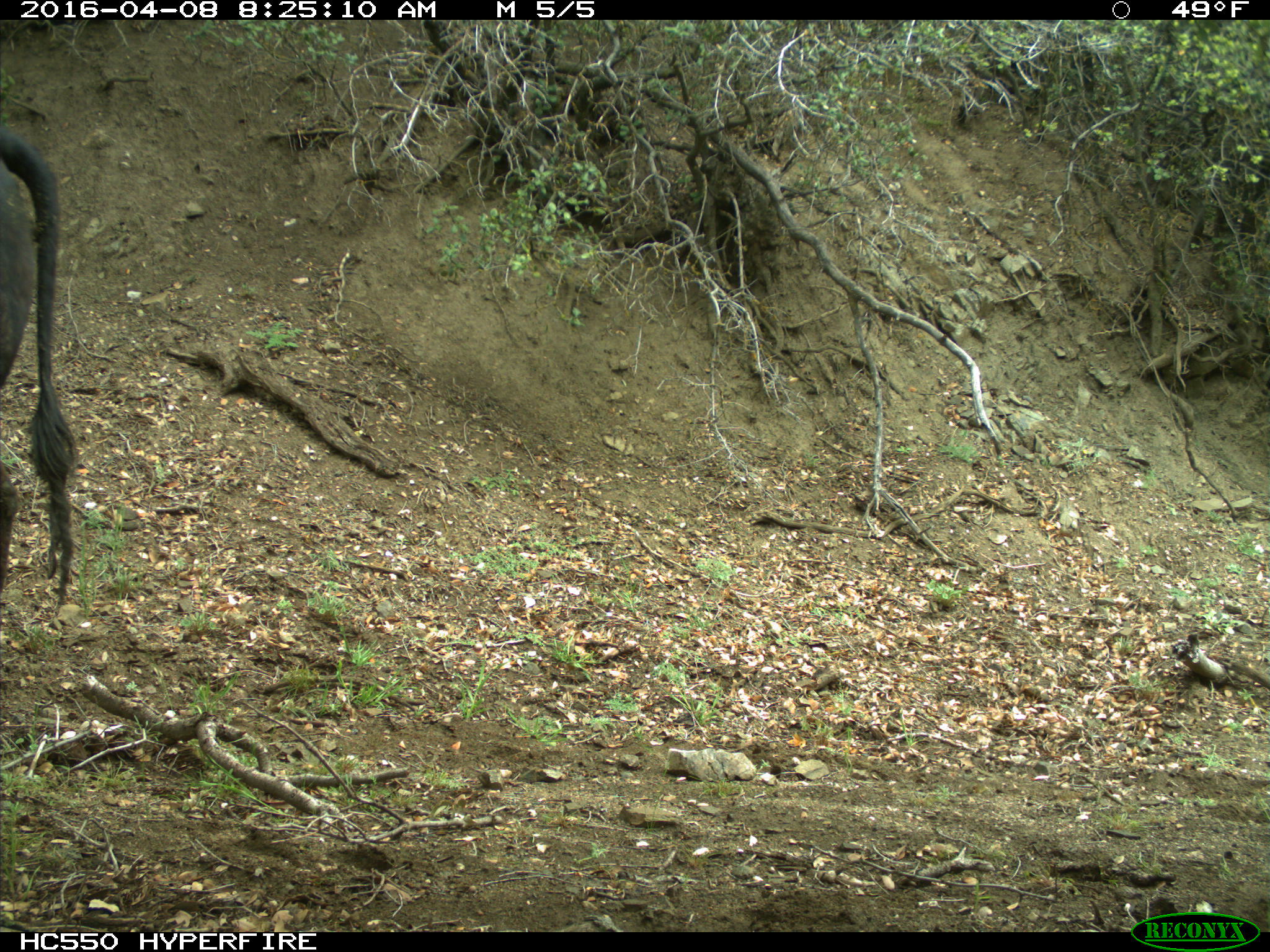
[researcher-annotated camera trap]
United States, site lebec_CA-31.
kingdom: Animalia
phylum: Chordata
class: Mammalia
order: Artiodactyla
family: Bovidae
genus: Bos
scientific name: Bos taurus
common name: domestic cow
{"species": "Bos taurus (domestic cow)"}